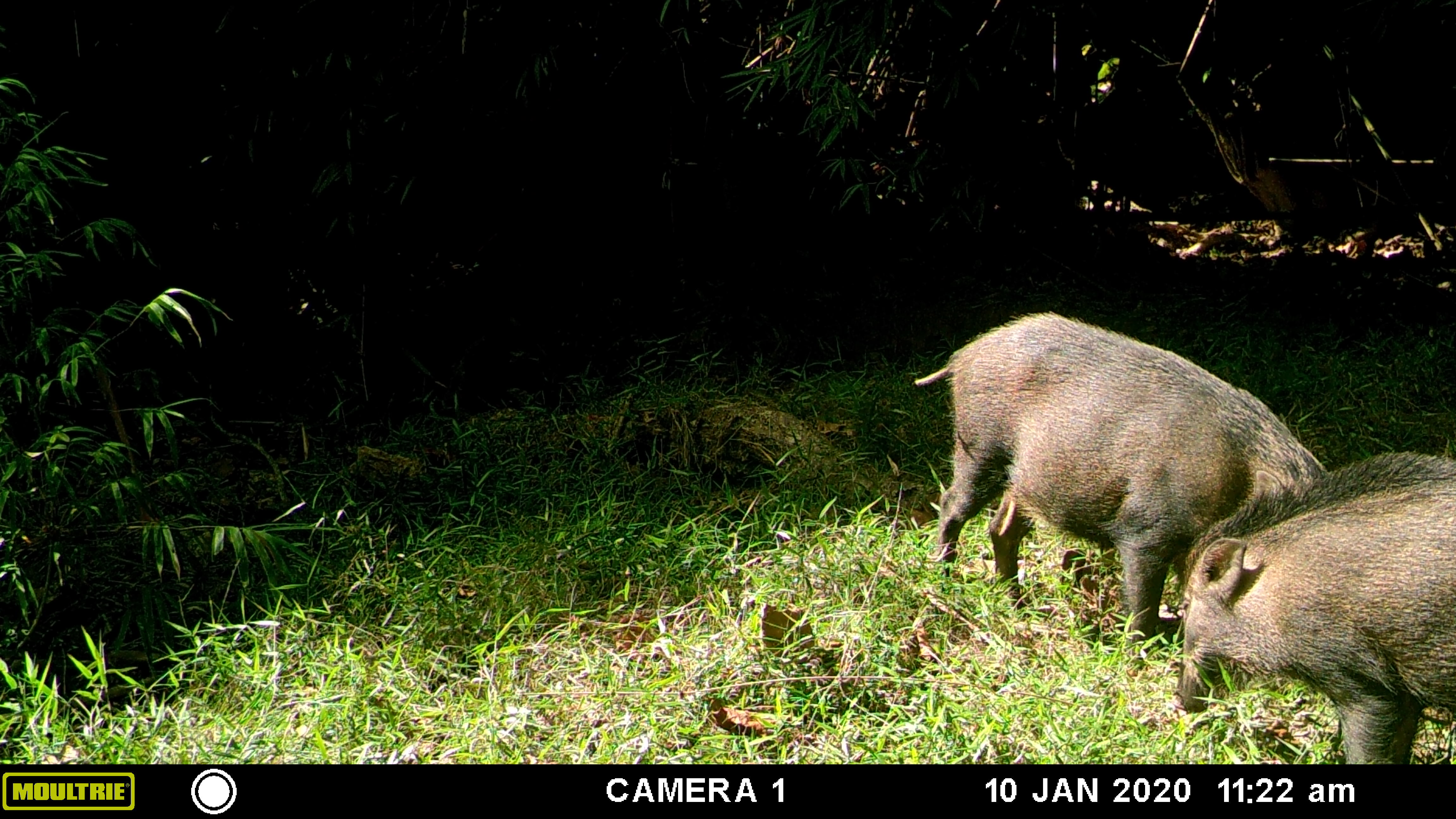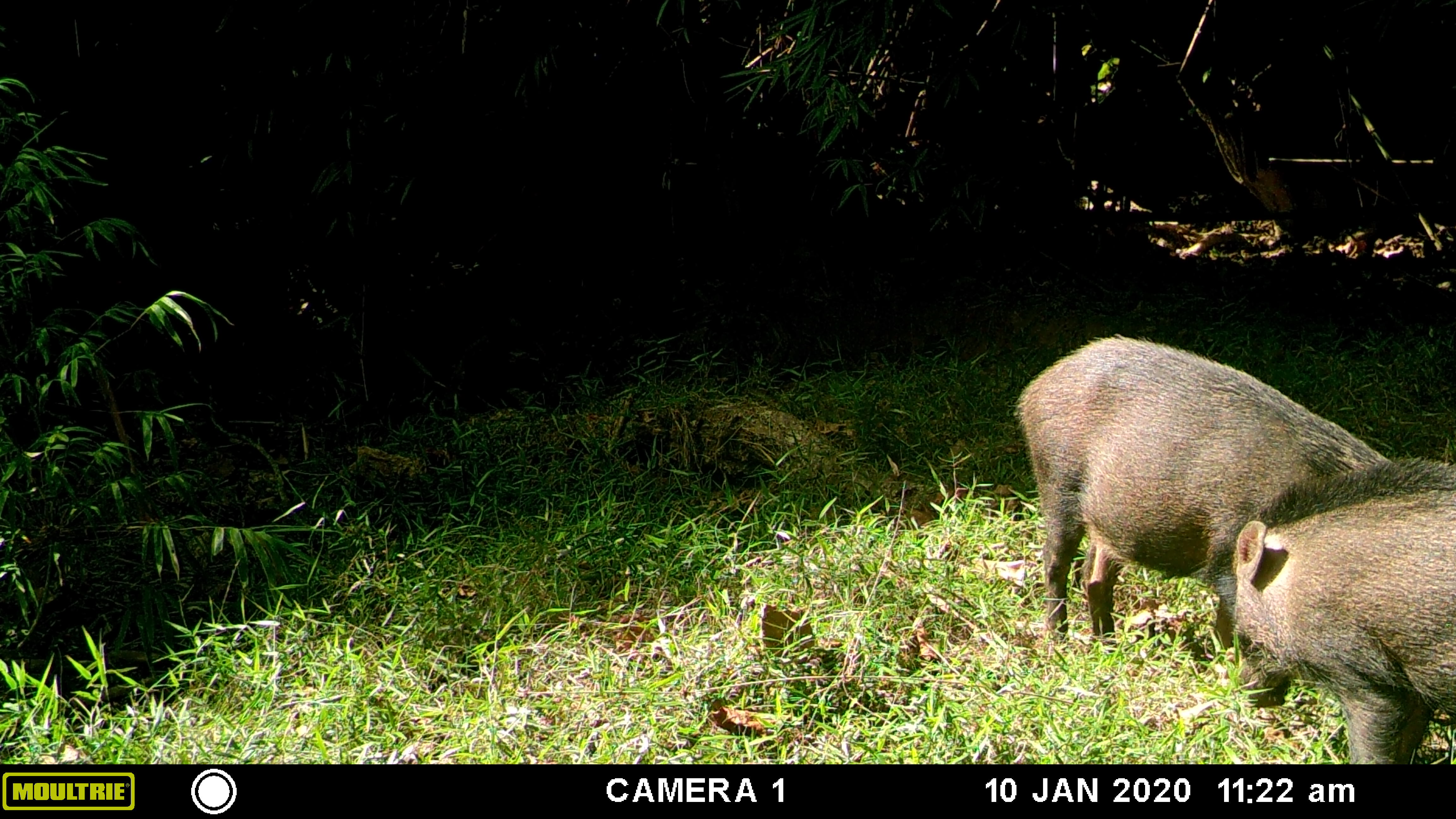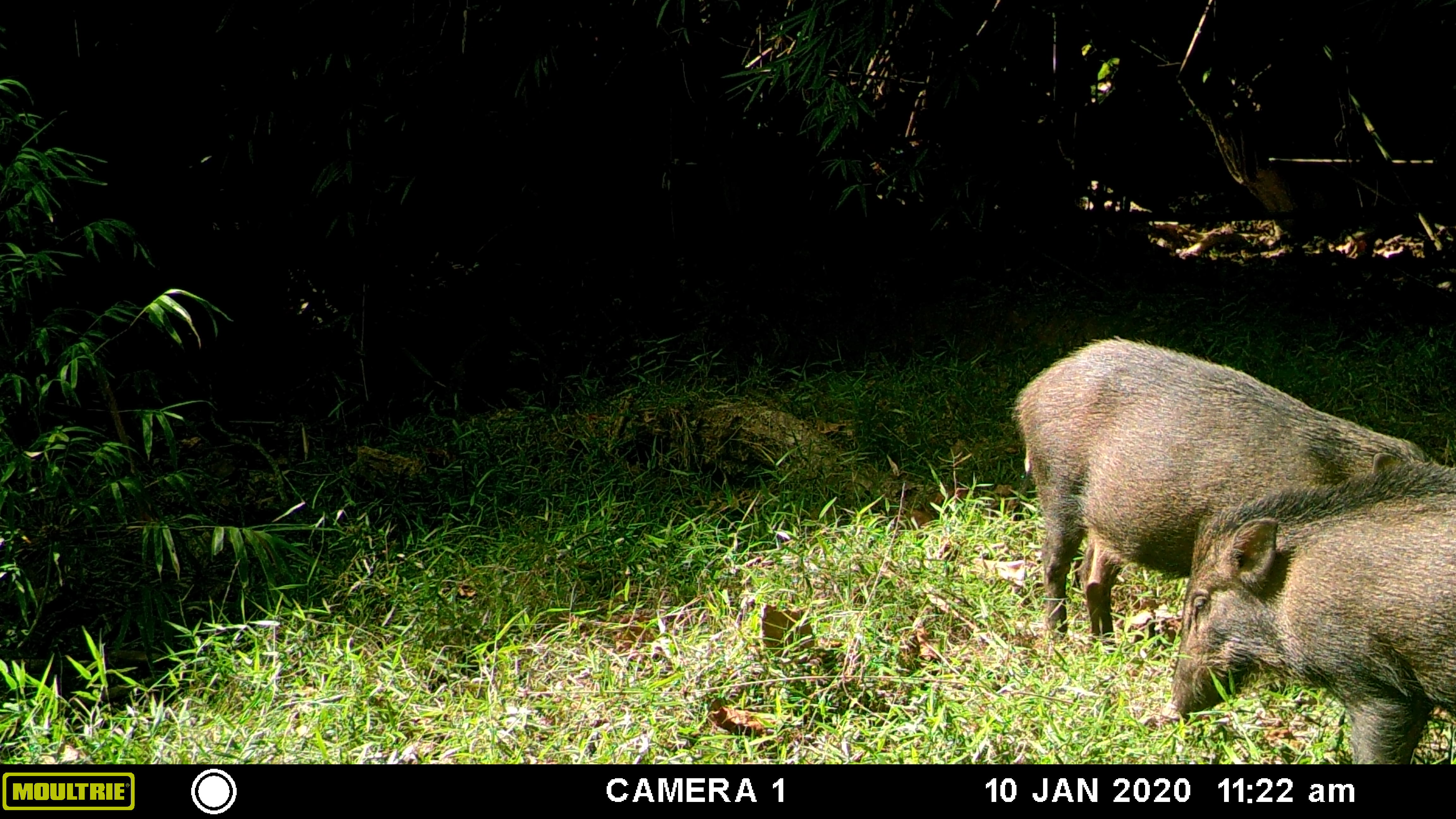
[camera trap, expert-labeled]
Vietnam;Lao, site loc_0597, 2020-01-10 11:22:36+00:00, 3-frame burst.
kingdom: Animalia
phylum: Chordata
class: Mammalia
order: Artiodactyla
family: Suidae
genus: Sus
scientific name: Sus scrofa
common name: eurasian wild pig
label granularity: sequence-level